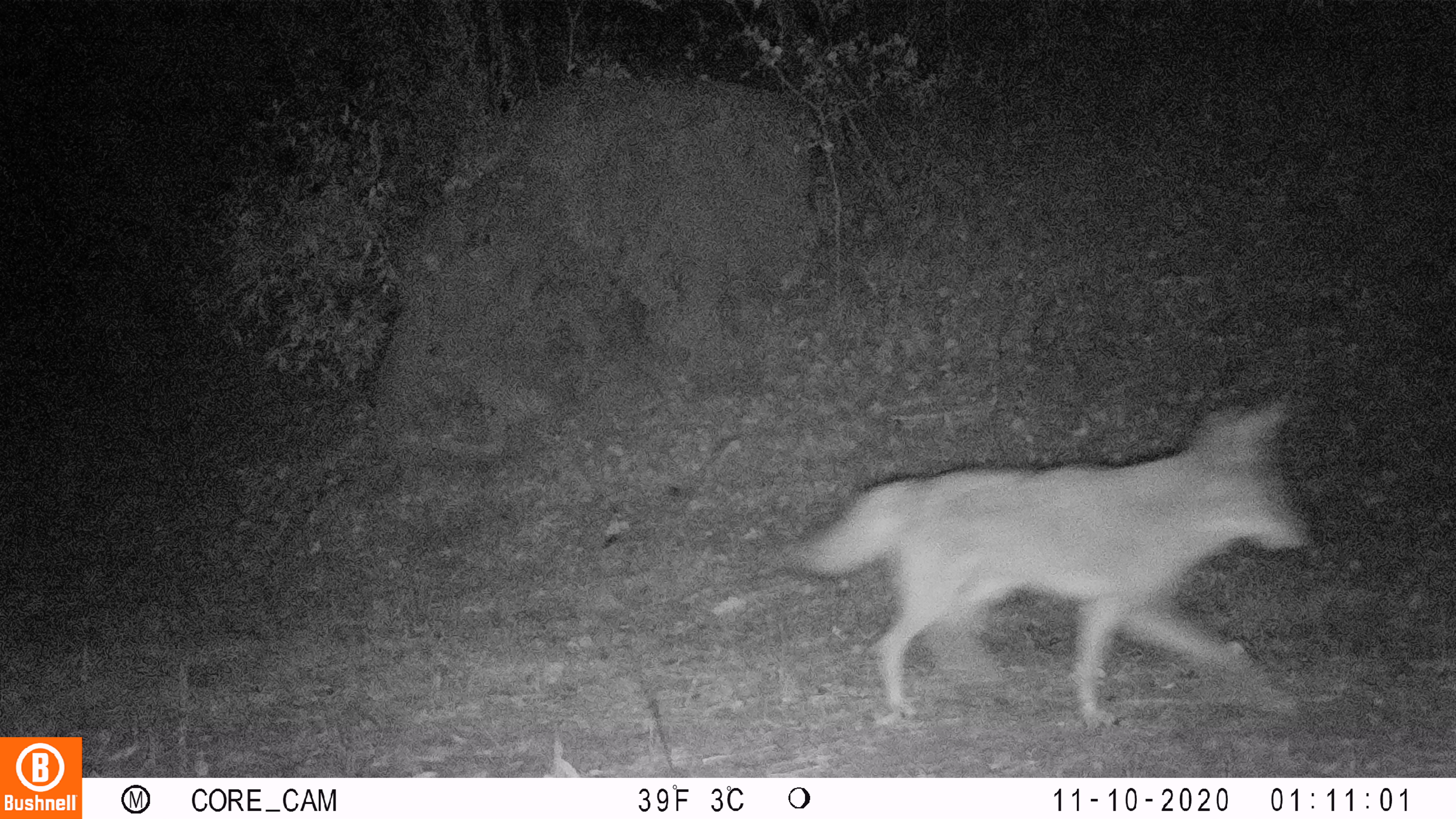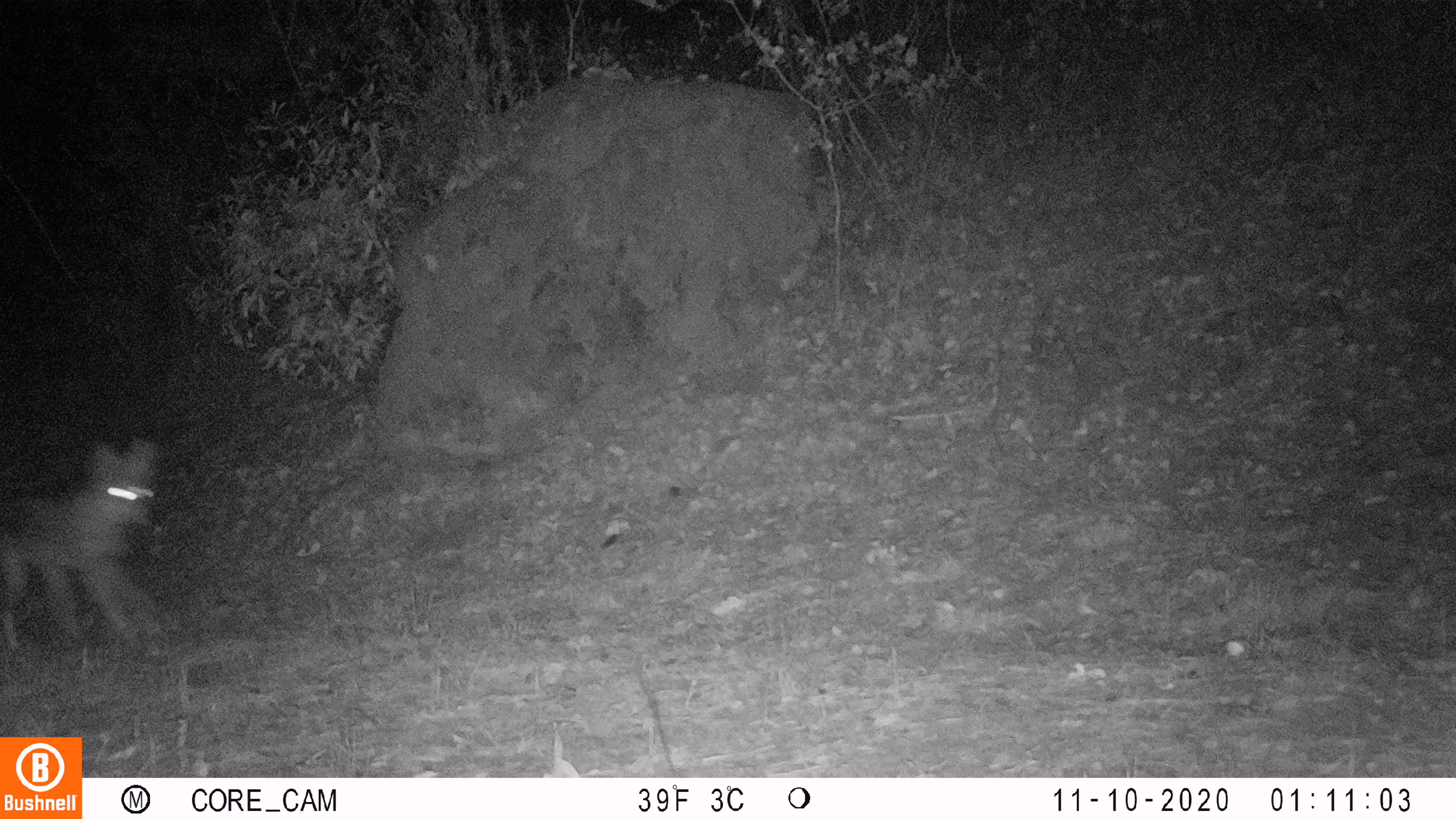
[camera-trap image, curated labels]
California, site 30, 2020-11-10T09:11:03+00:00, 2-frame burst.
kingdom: Animalia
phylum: Chordata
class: Mammalia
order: Carnivora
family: Canidae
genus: Canis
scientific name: Canis latrans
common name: coyote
Coyote (Canis latrans).